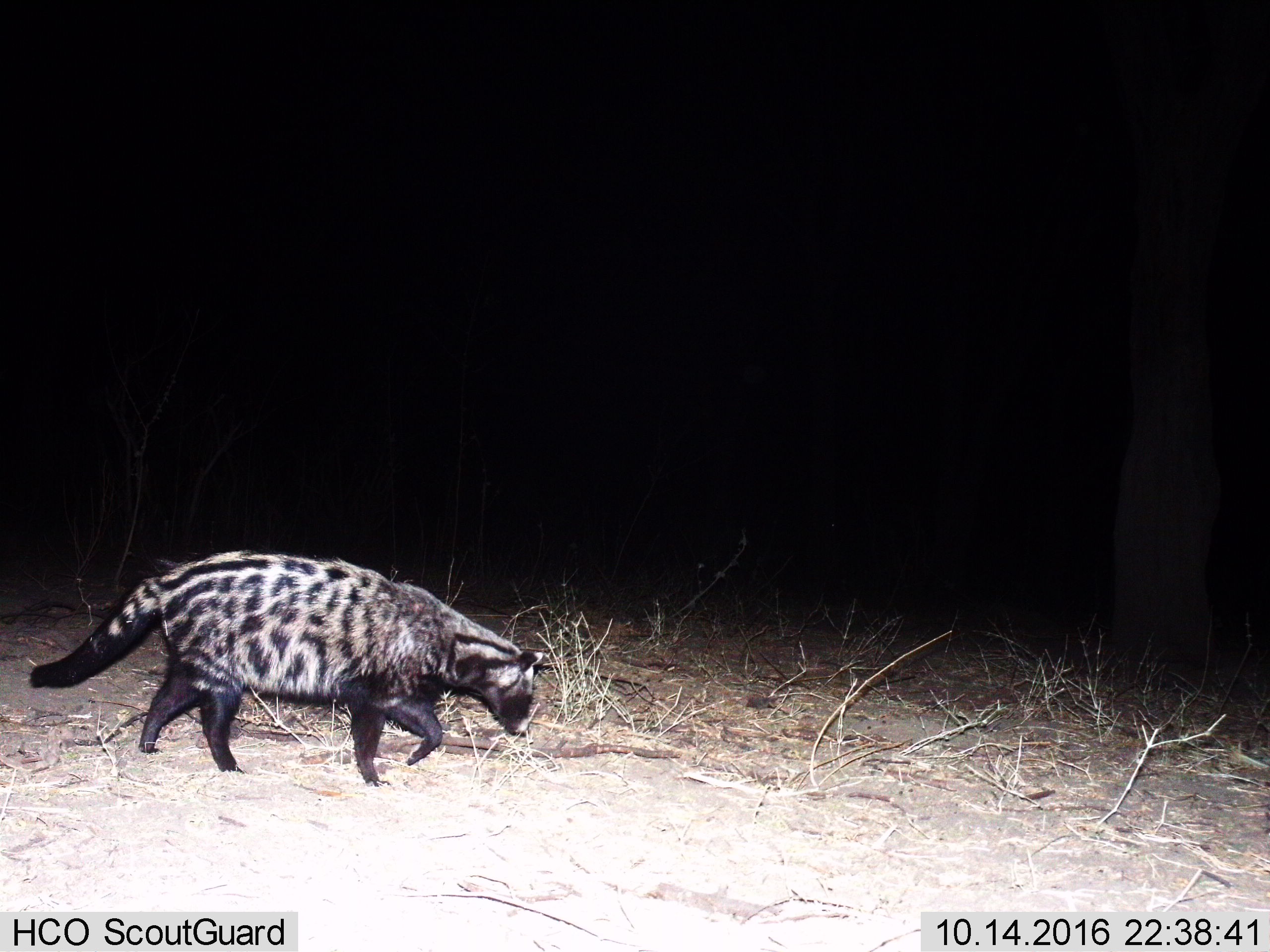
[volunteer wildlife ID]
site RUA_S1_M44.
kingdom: Animalia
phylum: Chordata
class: Mammalia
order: Carnivora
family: Viverridae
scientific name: Viverridae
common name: civet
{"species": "civet (Viverridae)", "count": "1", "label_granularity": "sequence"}